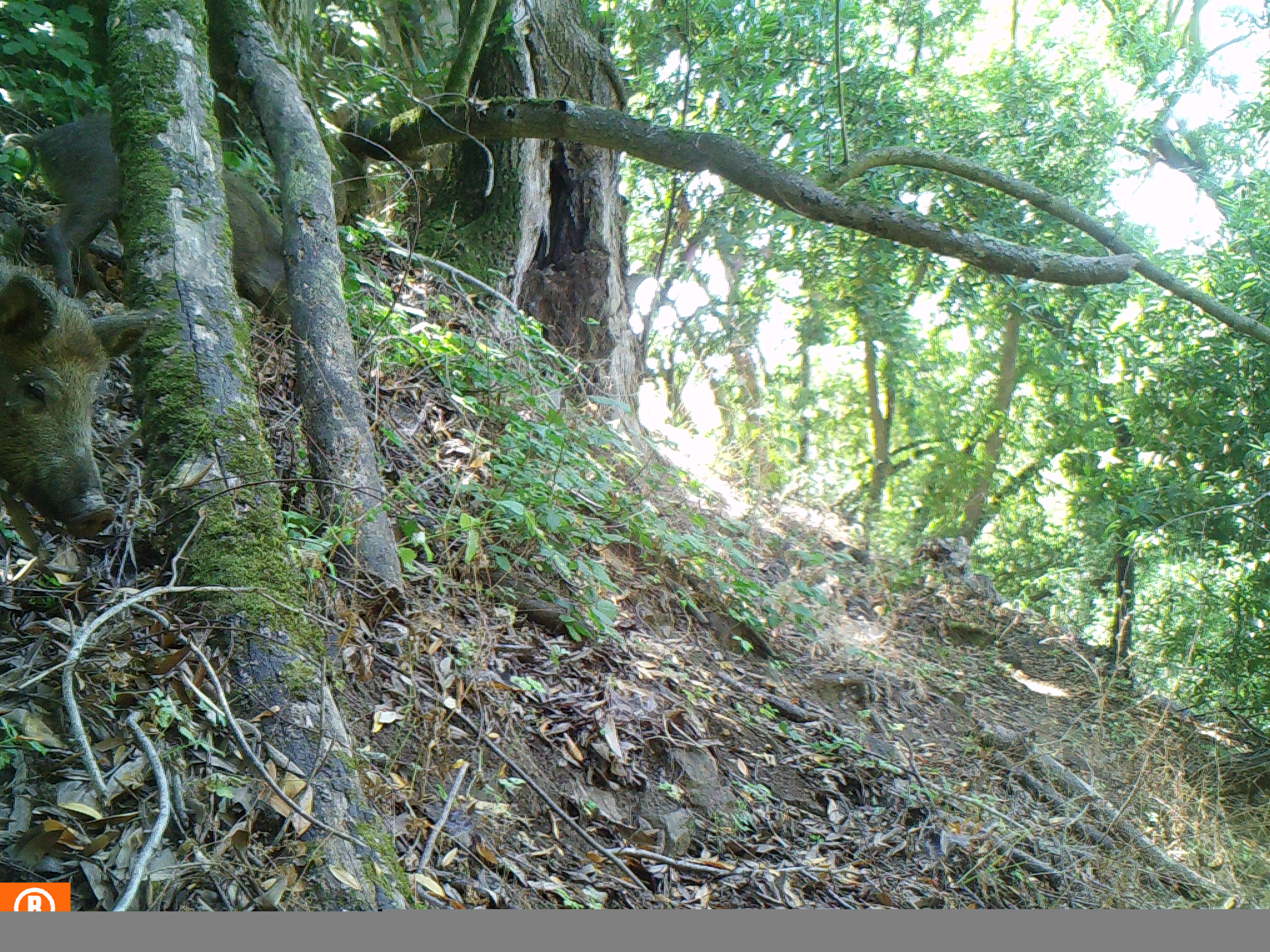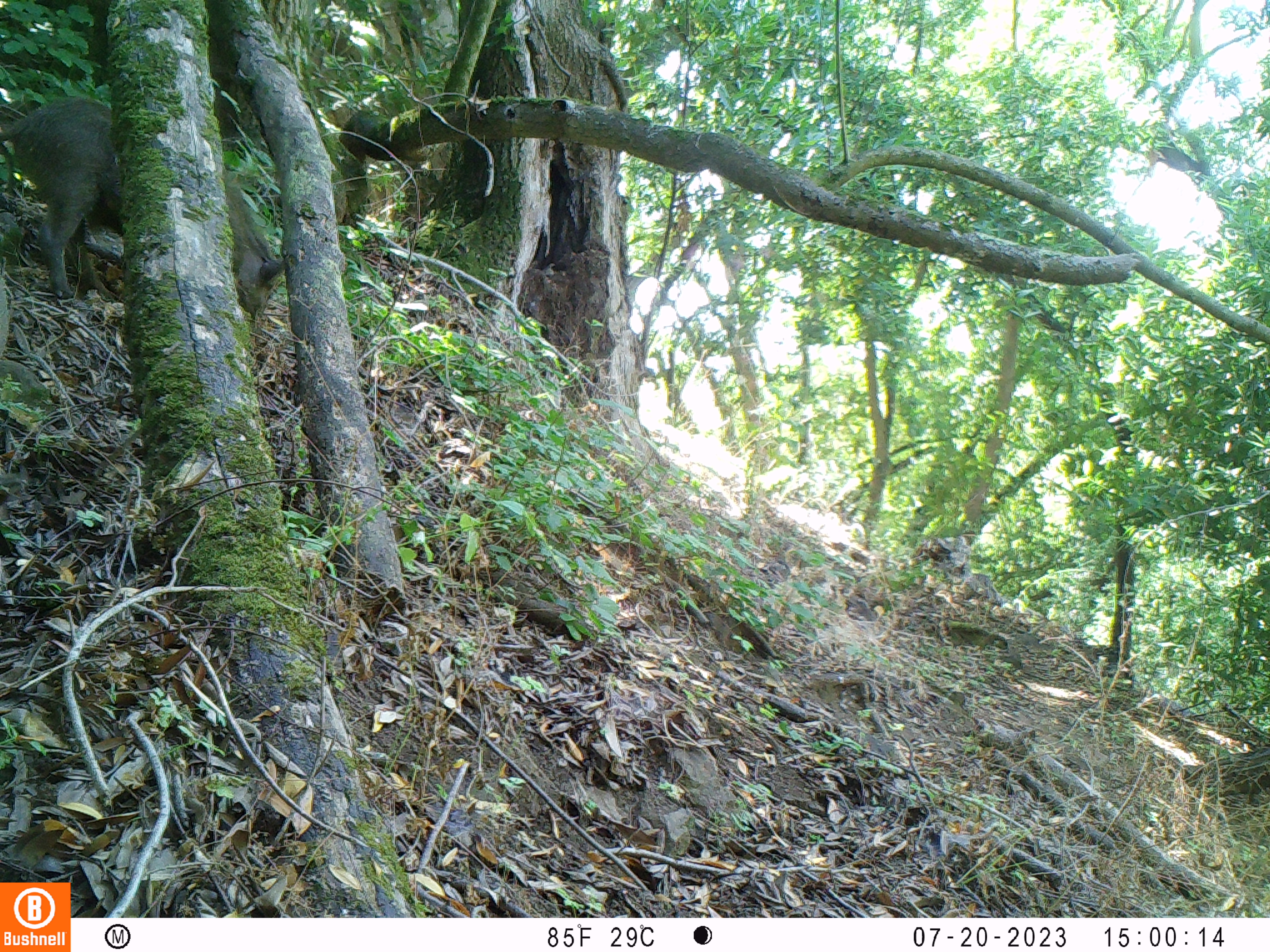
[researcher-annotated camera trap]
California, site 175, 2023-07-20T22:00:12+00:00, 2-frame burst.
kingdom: Animalia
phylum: Chordata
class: Mammalia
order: Artiodactyla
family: Suidae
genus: Sus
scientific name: Sus scrofa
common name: wild boar